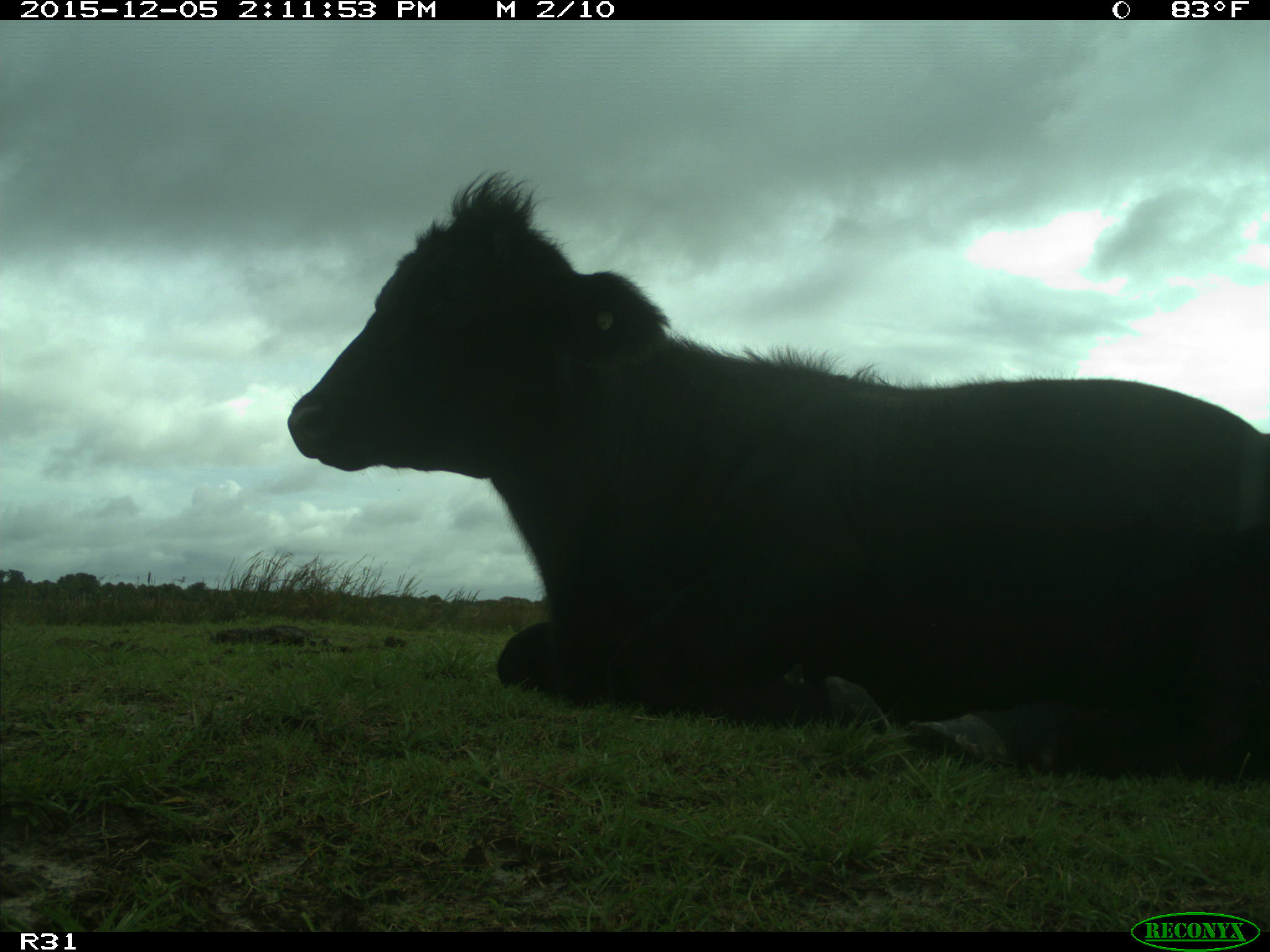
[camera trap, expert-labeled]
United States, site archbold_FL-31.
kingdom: Animalia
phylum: Chordata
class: Mammalia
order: Artiodactyla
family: Bovidae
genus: Bos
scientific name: Bos taurus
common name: domestic cow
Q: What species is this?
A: Bos taurus (domestic cow).